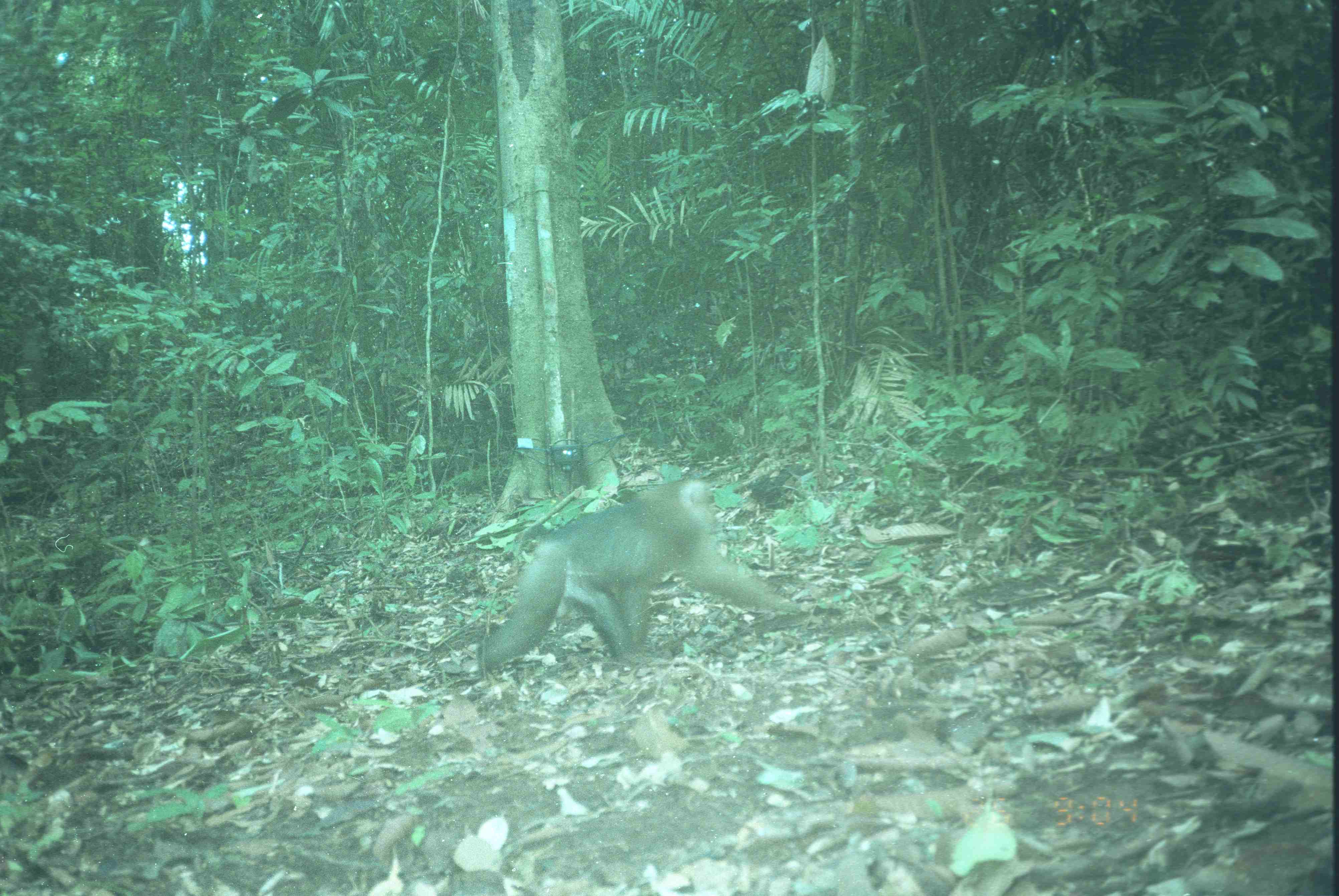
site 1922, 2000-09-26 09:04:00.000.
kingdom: Animalia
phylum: Chordata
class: Mammalia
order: Primates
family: Cercopithecidae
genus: Macaca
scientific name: Macaca nemestrina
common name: southern pig-tailed macaque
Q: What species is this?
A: Macaca nemestrina (southern pig-tailed macaque).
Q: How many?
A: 1.